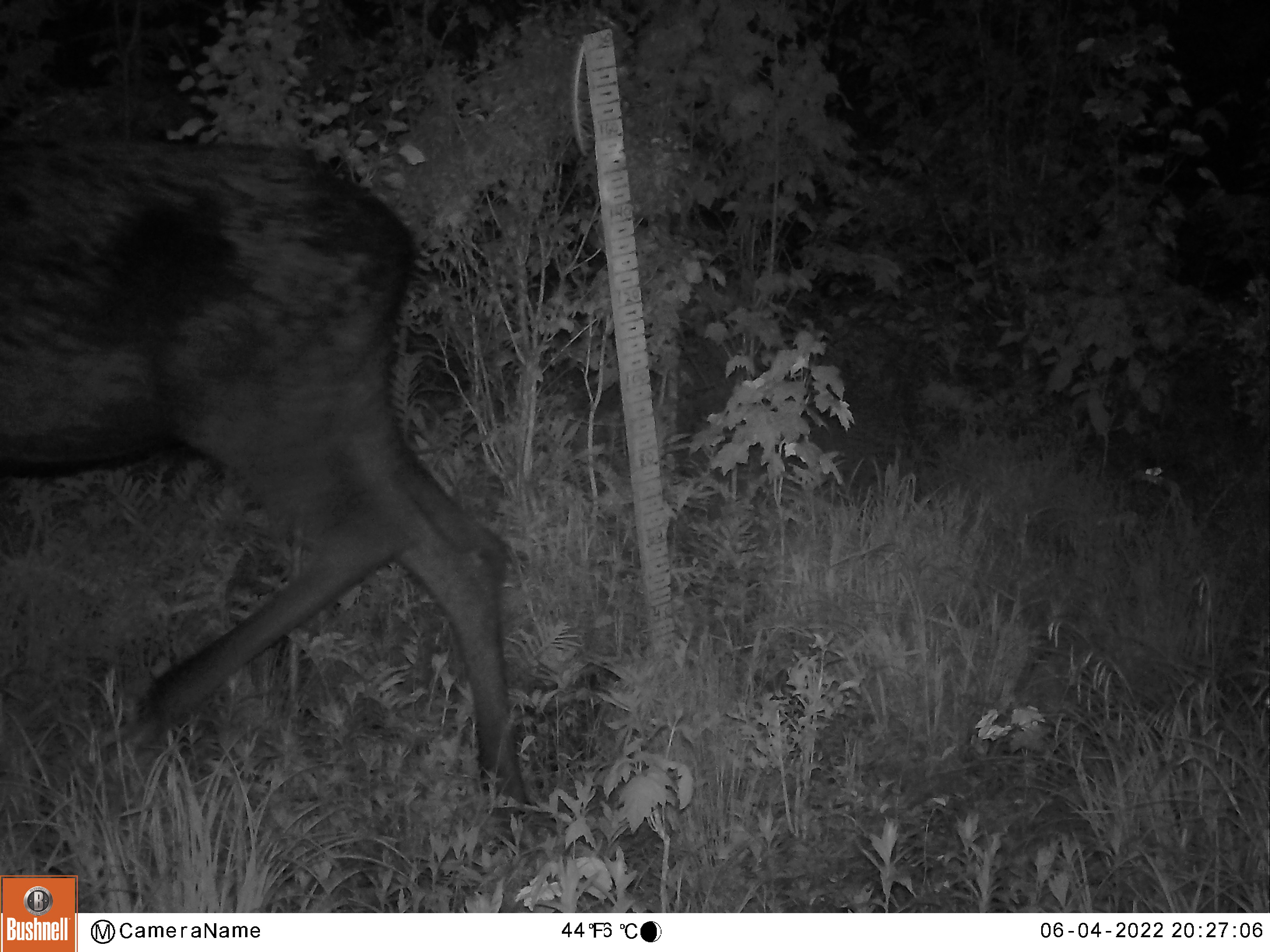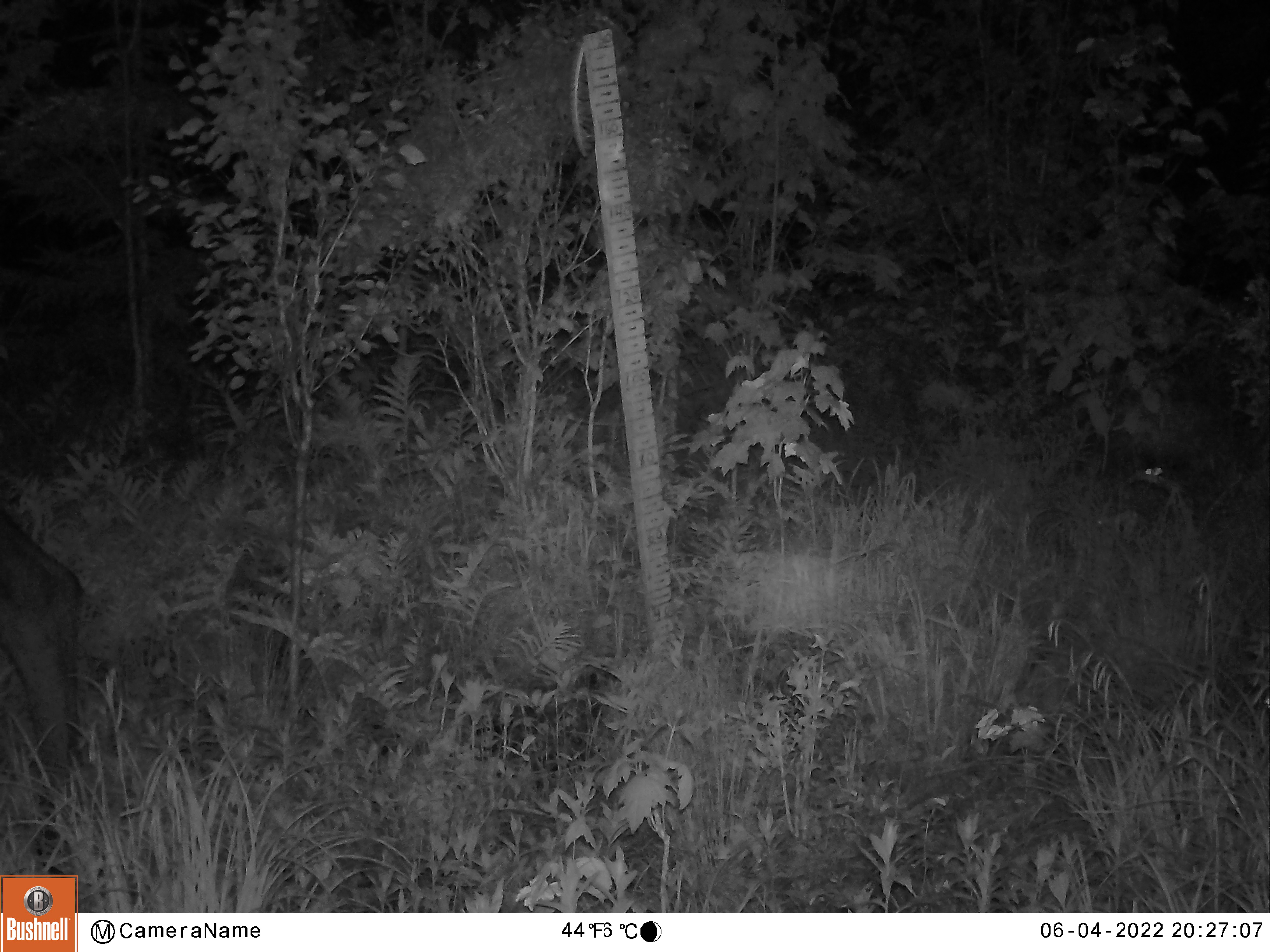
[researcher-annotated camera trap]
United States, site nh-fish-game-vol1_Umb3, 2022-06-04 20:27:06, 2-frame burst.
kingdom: Animalia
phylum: Chordata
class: Mammalia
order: Artiodactyla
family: Cervidae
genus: Alces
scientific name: Alces alces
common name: moose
Moose (Alces alces).